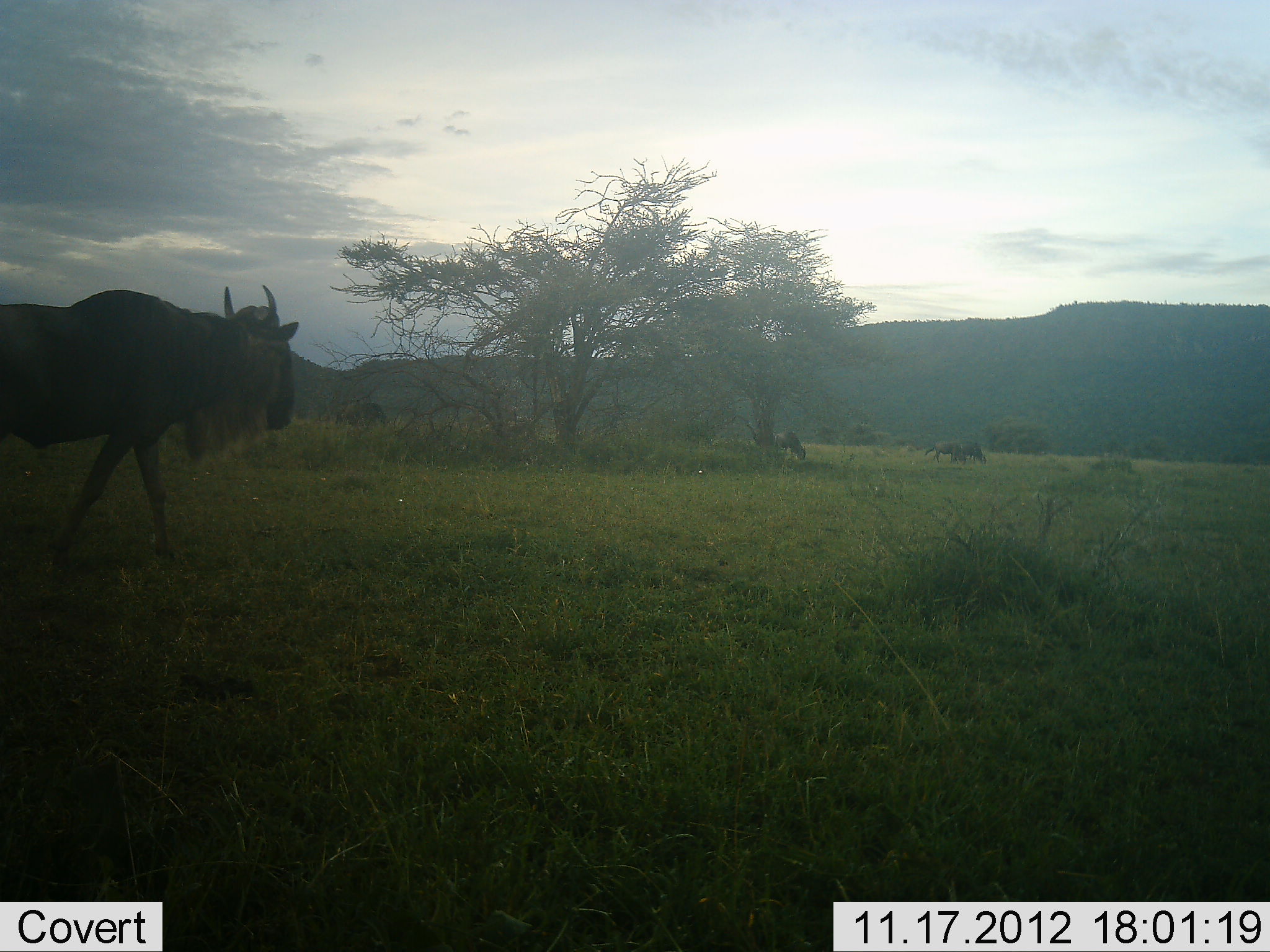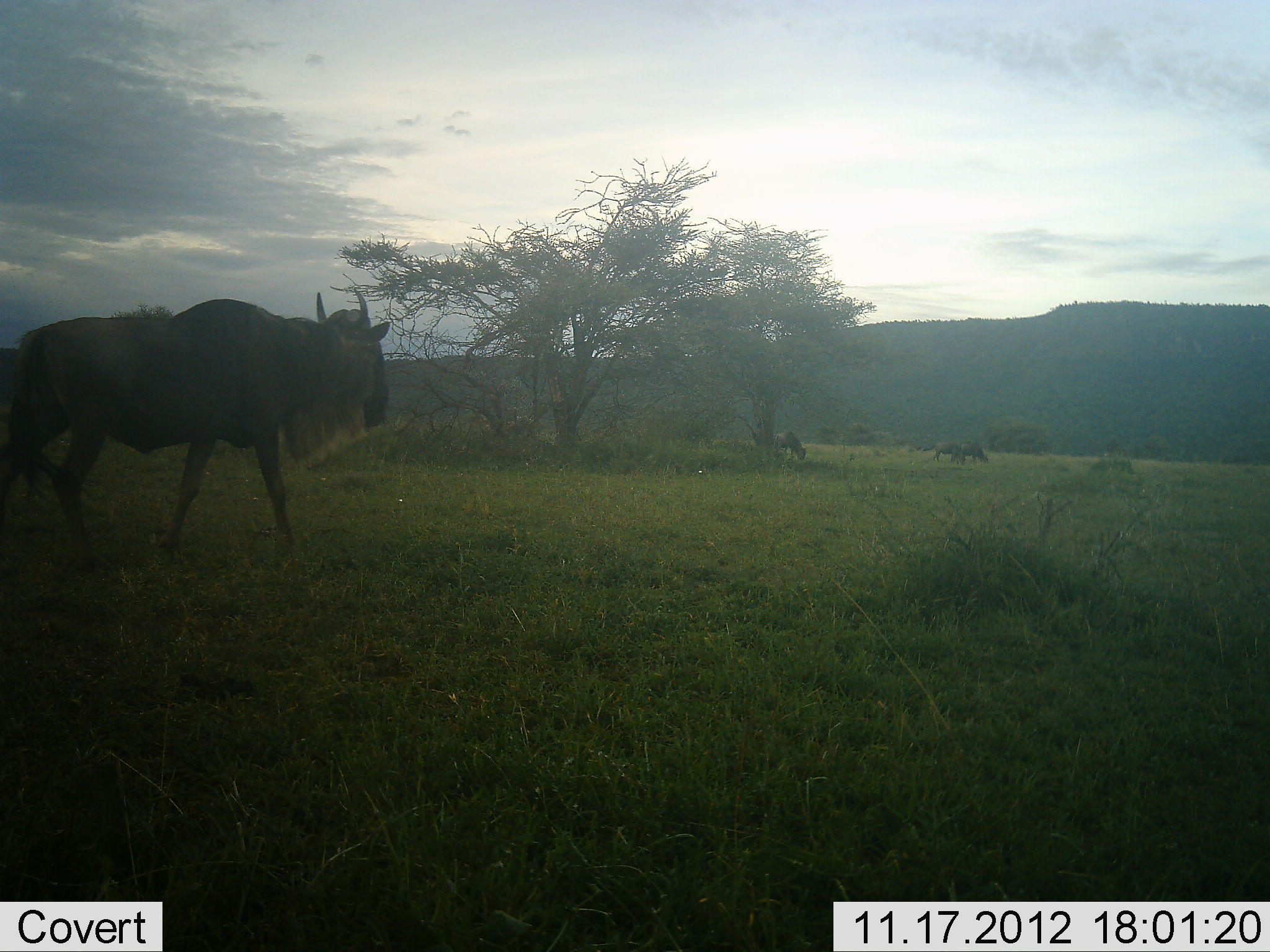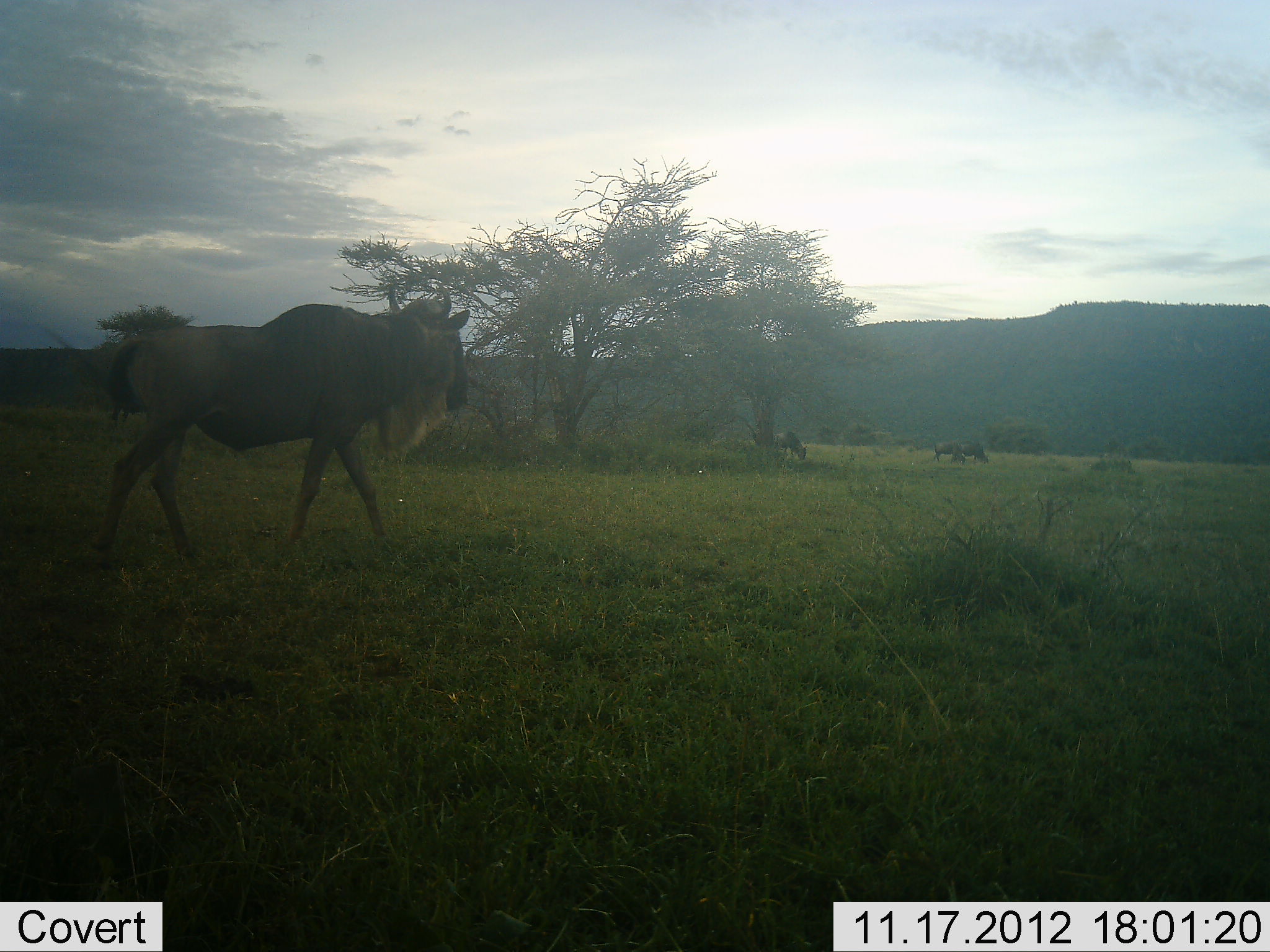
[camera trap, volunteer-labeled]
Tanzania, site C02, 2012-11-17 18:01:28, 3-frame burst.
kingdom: Animalia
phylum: Chordata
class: Mammalia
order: Artiodactyla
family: Bovidae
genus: Connochaetes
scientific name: Connochaetes taurinus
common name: blue wildebeest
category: wildebeest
Wildebeest (blue wildebeest) (Connochaetes taurinus), count 5. Behavior (volunteer vote fractions): standing 40%, resting 0%, moving 100%, interacting 0%. Young present (vote fraction): 0%. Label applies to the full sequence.